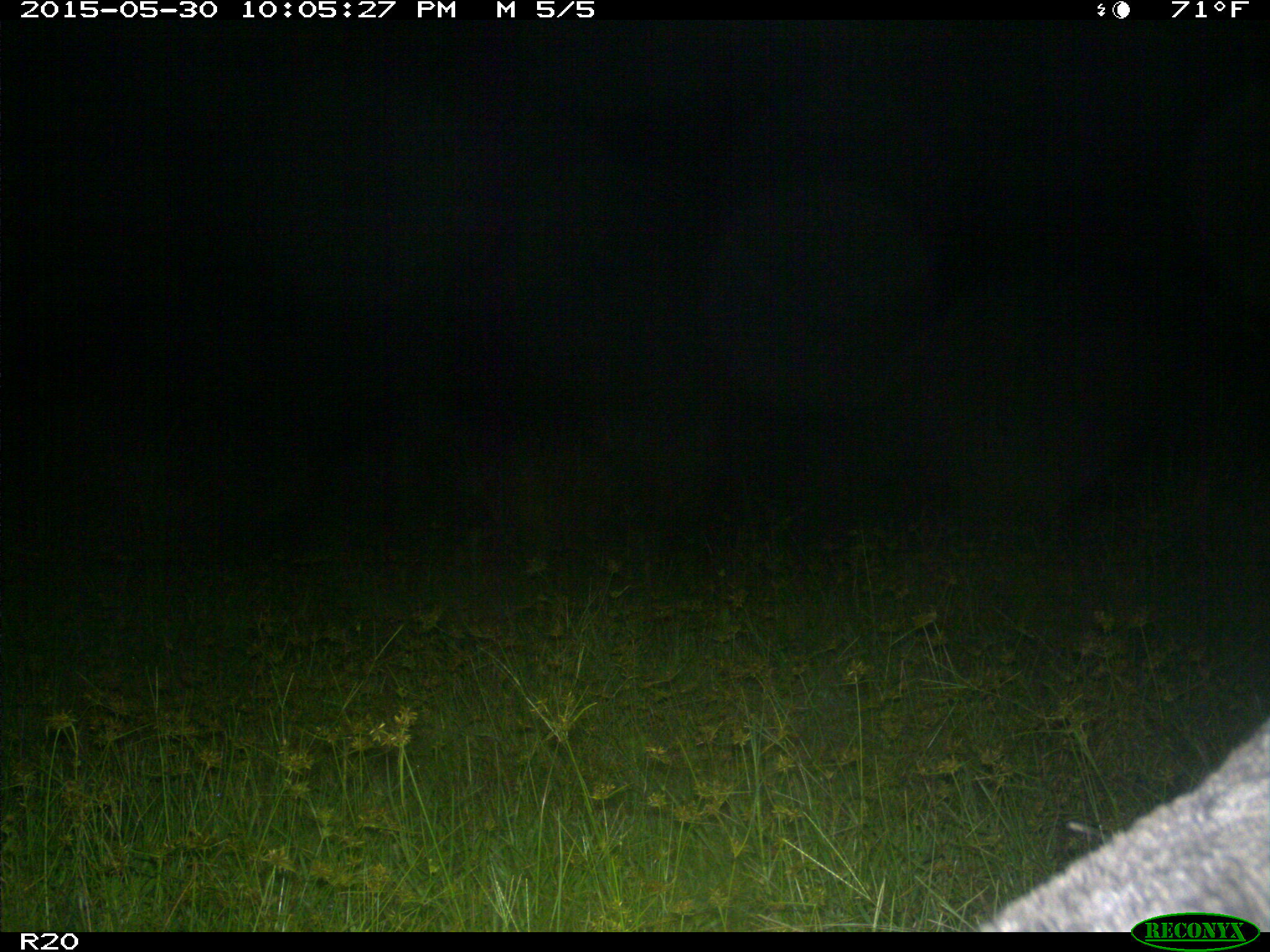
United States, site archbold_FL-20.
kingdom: Animalia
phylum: Chordata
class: Mammalia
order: Artiodactyla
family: Suidae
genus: Sus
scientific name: Sus scrofa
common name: wild boar